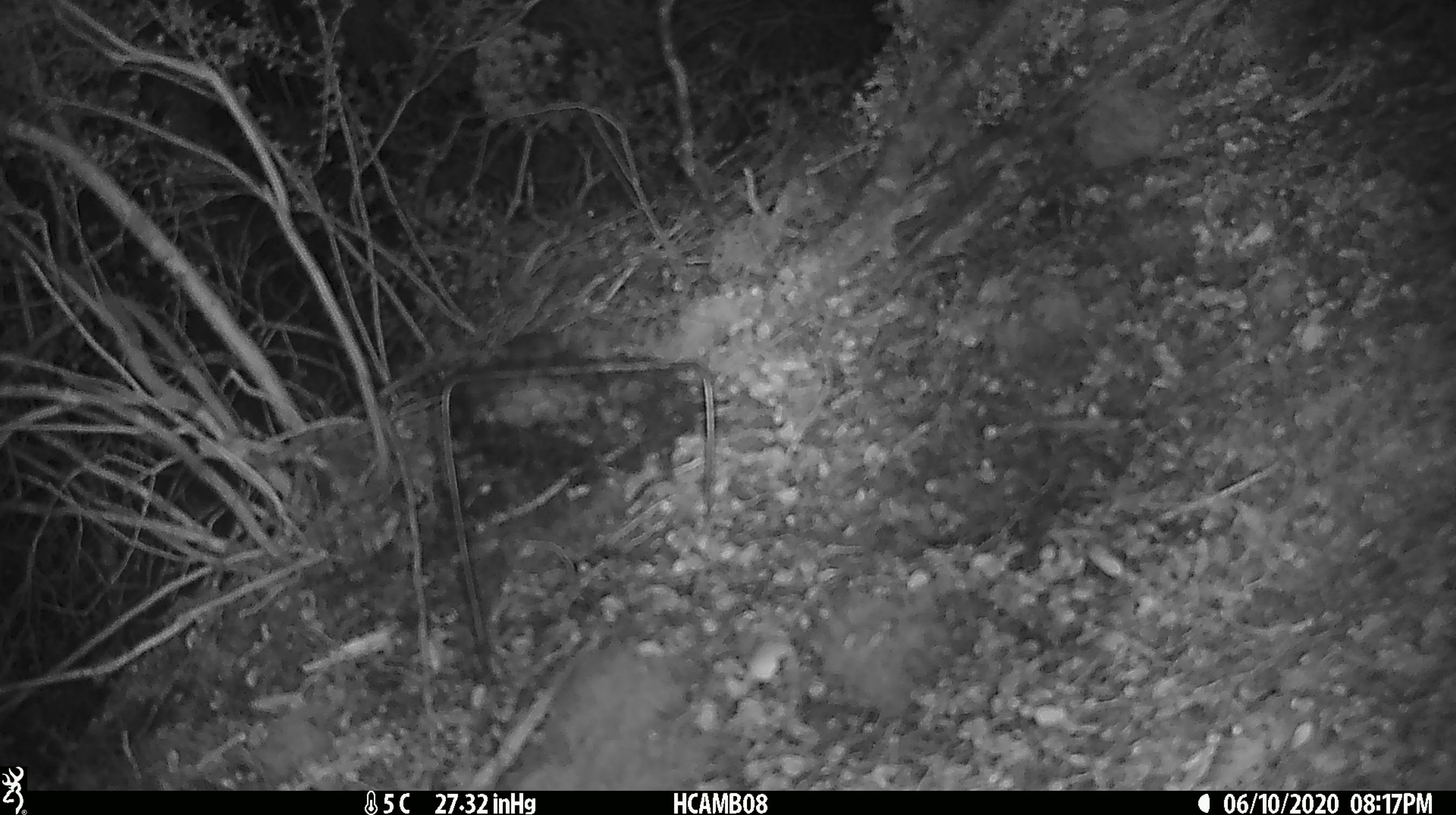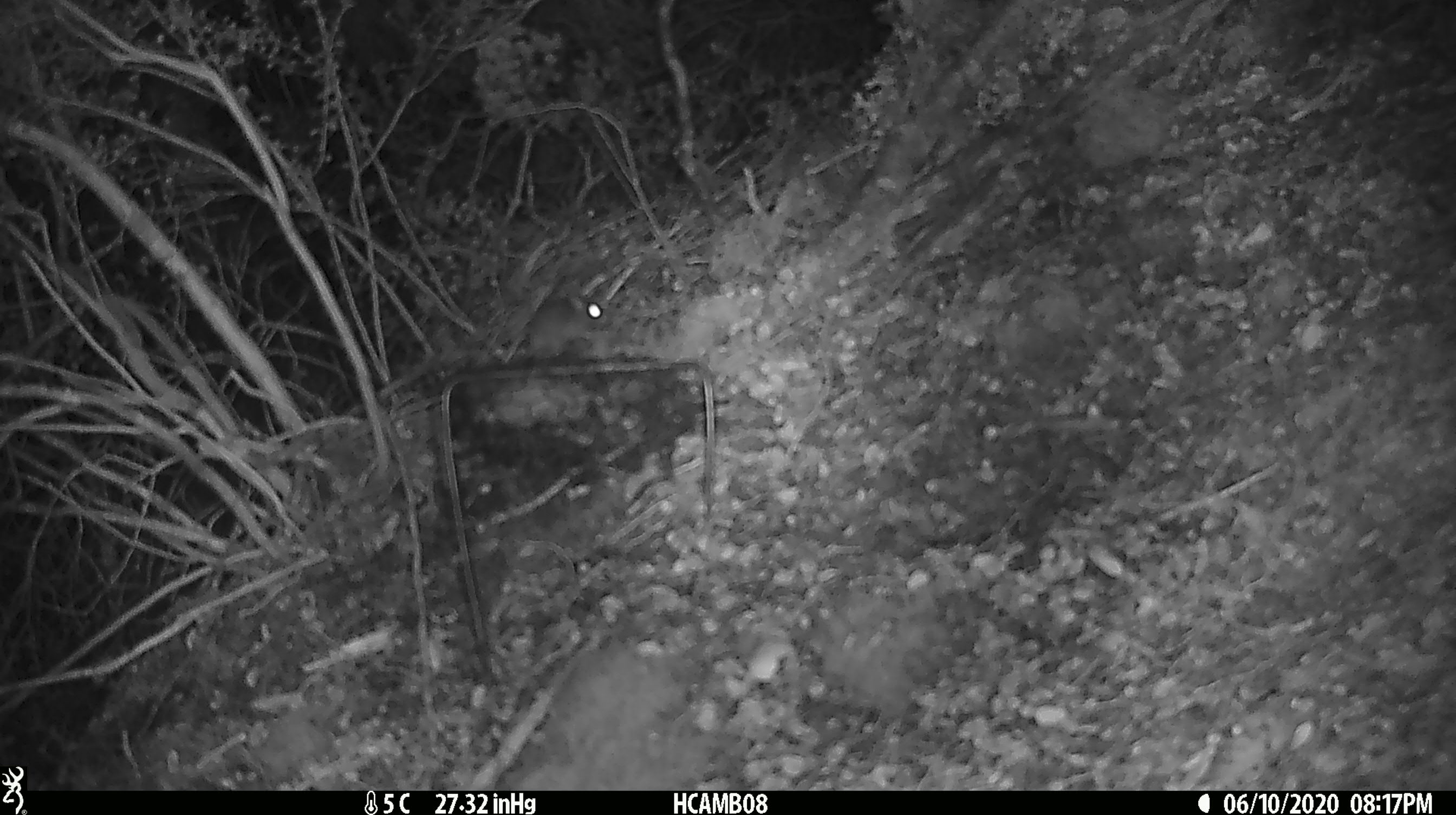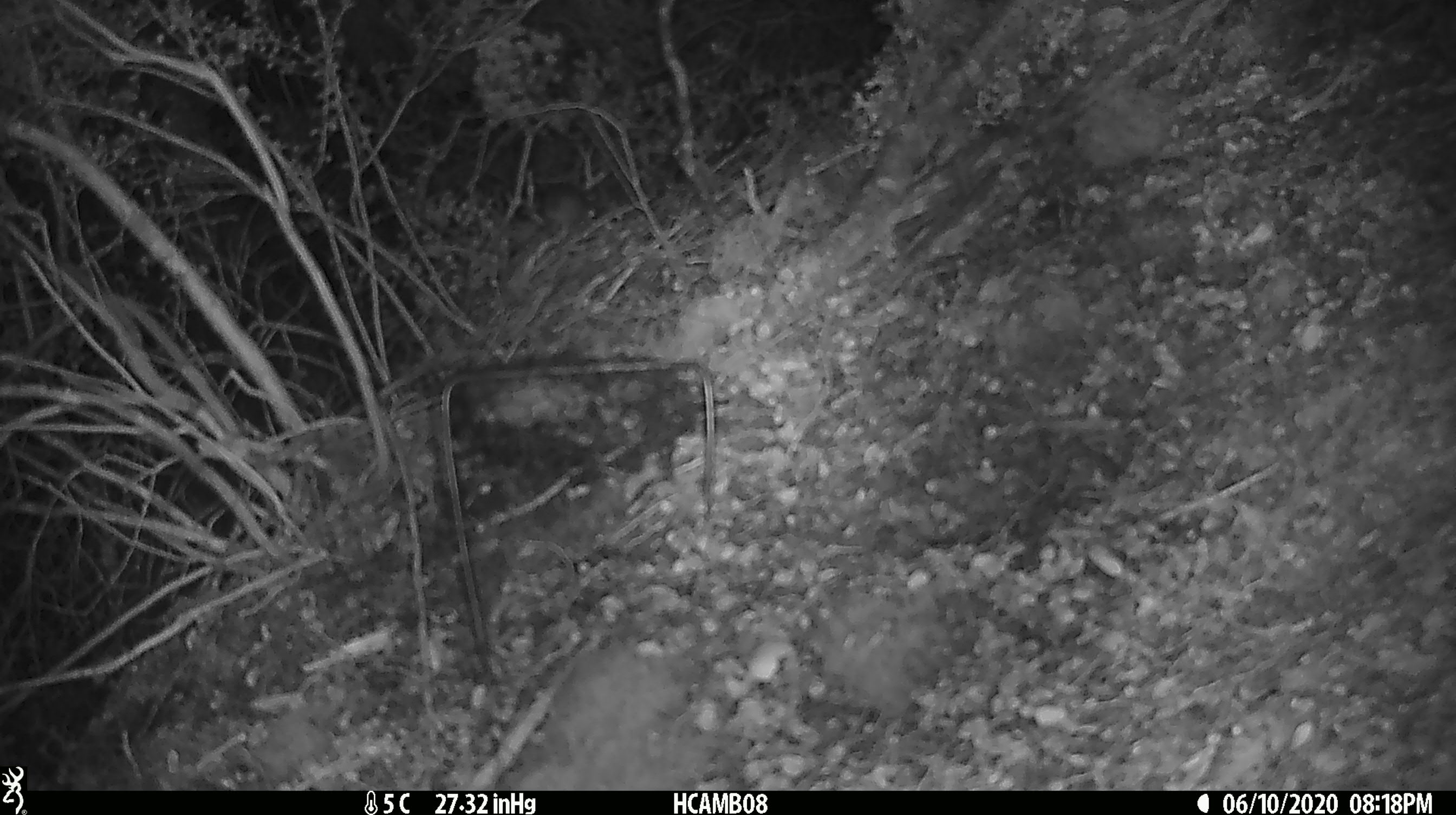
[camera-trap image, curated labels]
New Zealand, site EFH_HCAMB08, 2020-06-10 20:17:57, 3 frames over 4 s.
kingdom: Animalia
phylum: Chordata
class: Mammalia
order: Rodentia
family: Muridae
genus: Mus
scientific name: Mus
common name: mouse